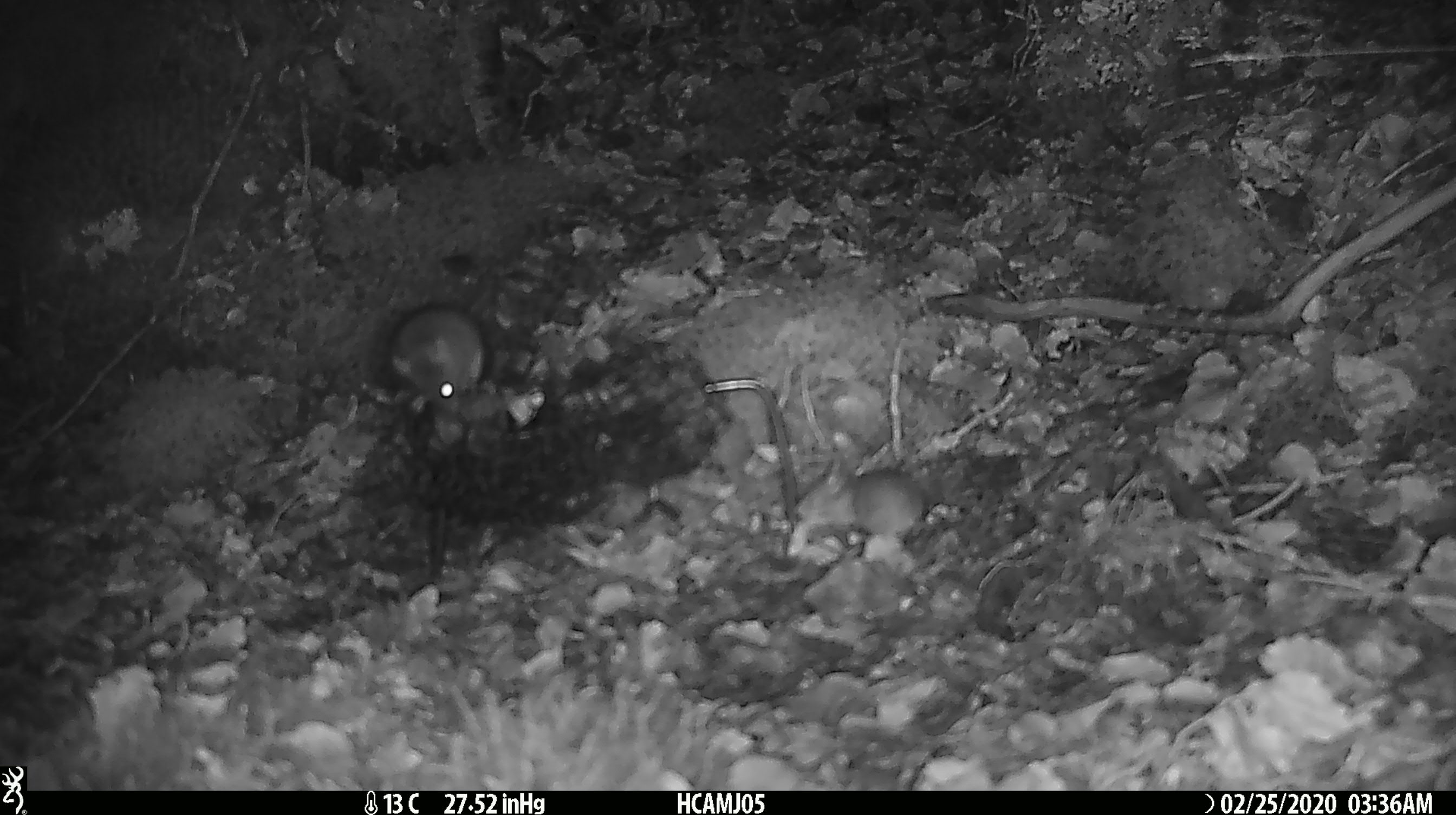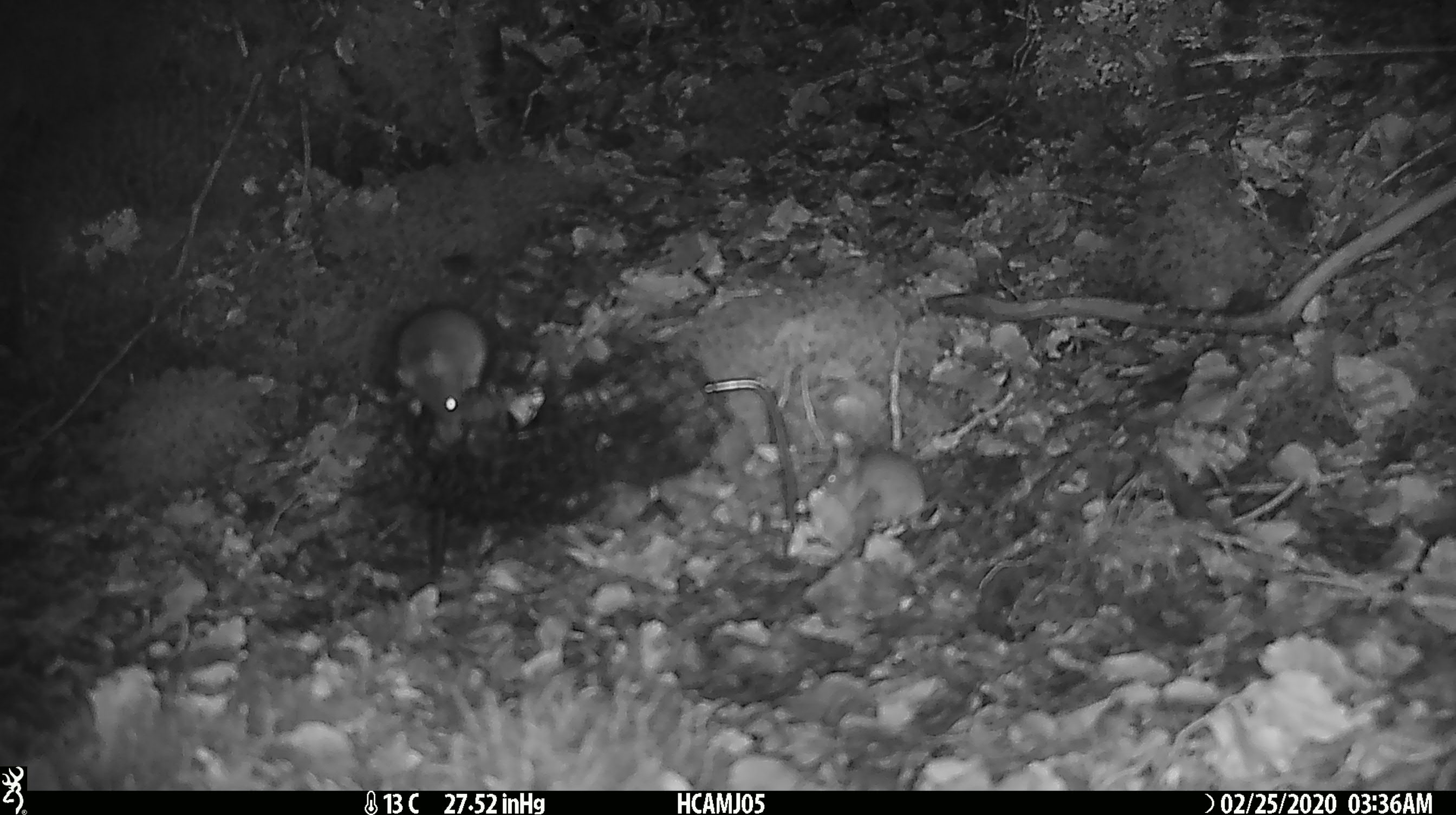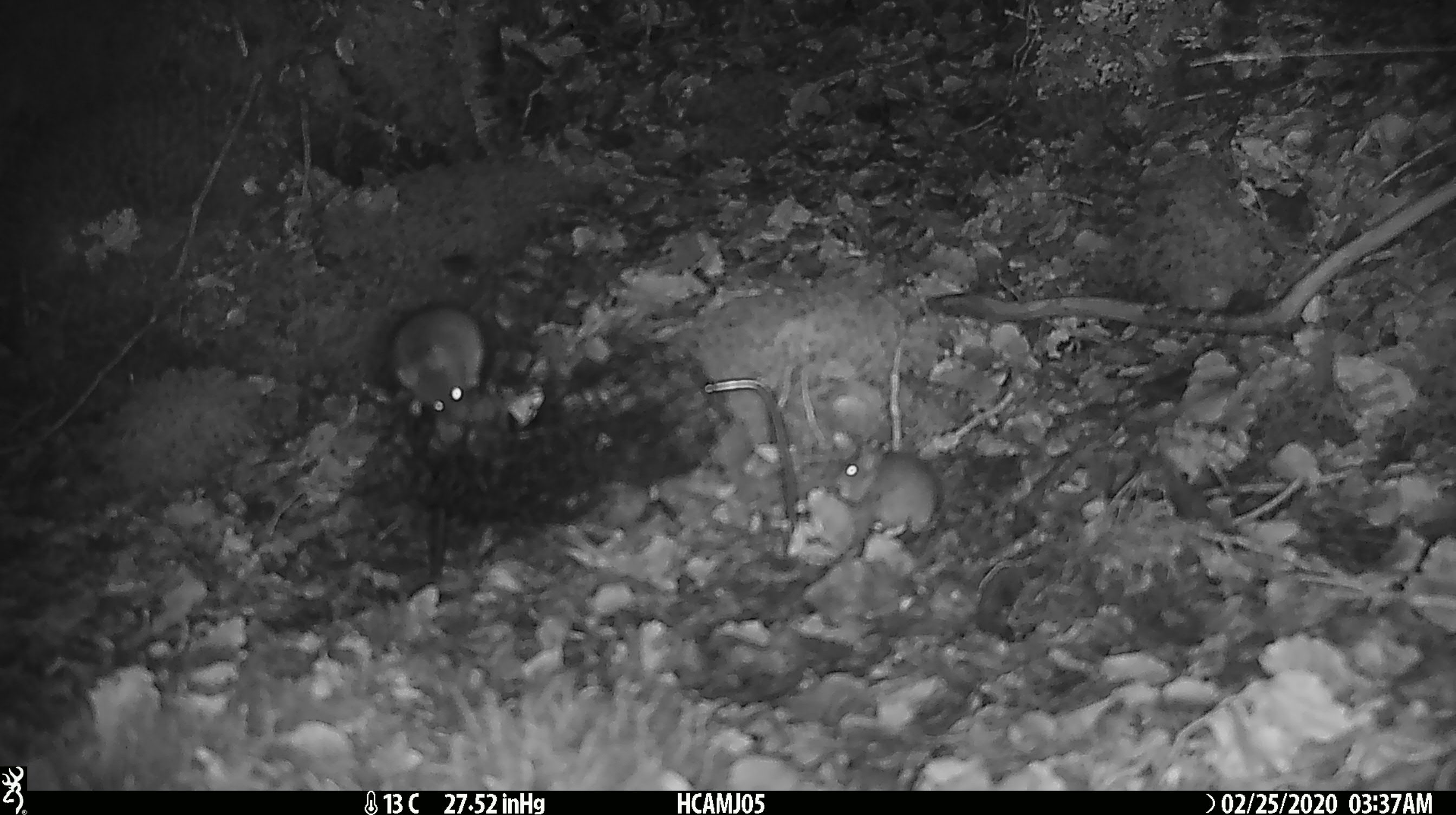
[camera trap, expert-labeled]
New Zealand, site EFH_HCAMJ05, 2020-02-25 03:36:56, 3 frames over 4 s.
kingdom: Animalia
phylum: Chordata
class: Mammalia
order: Rodentia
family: Muridae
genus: Mus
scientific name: Mus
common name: mouse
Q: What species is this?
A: Mouse (Mus).